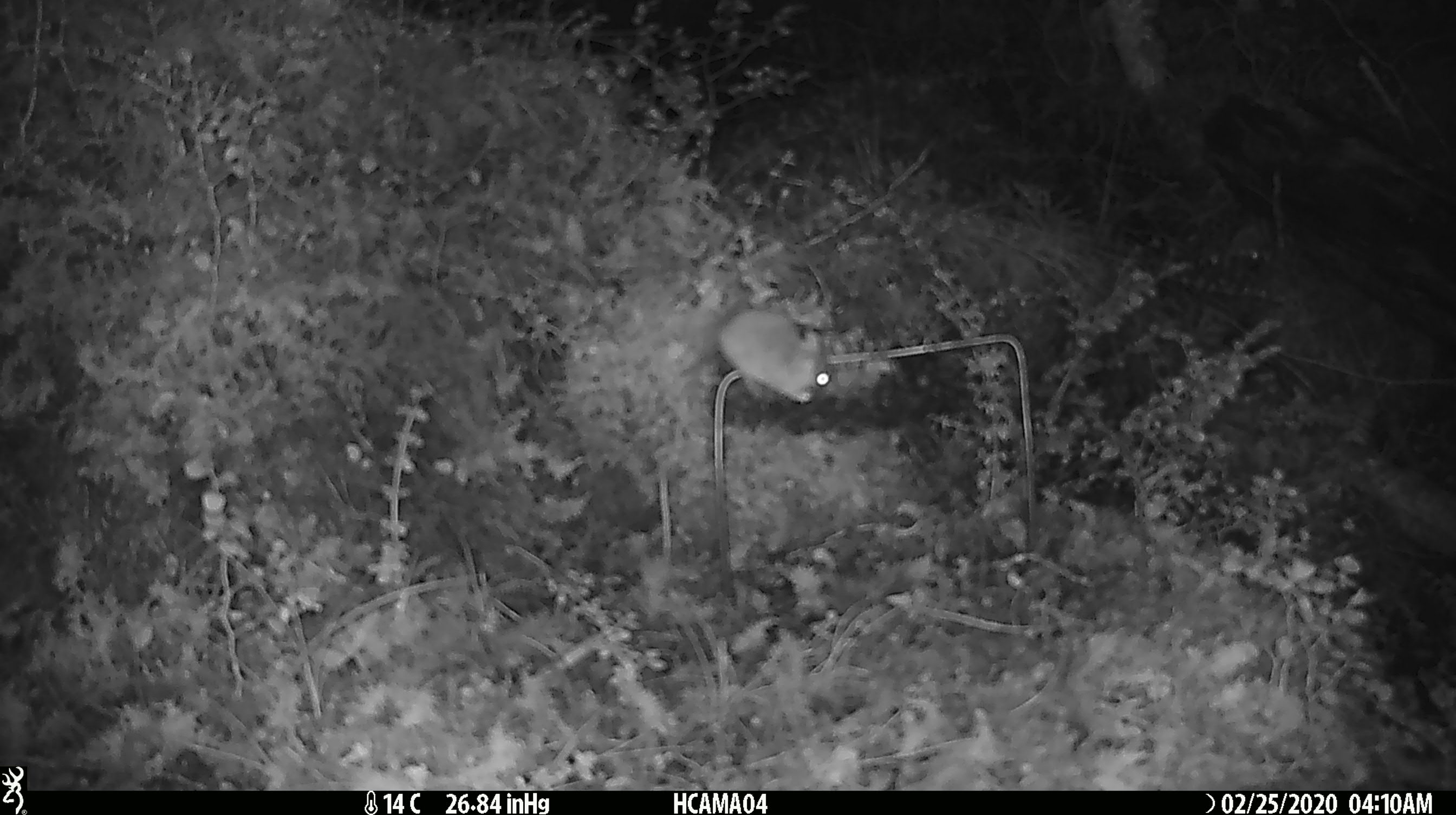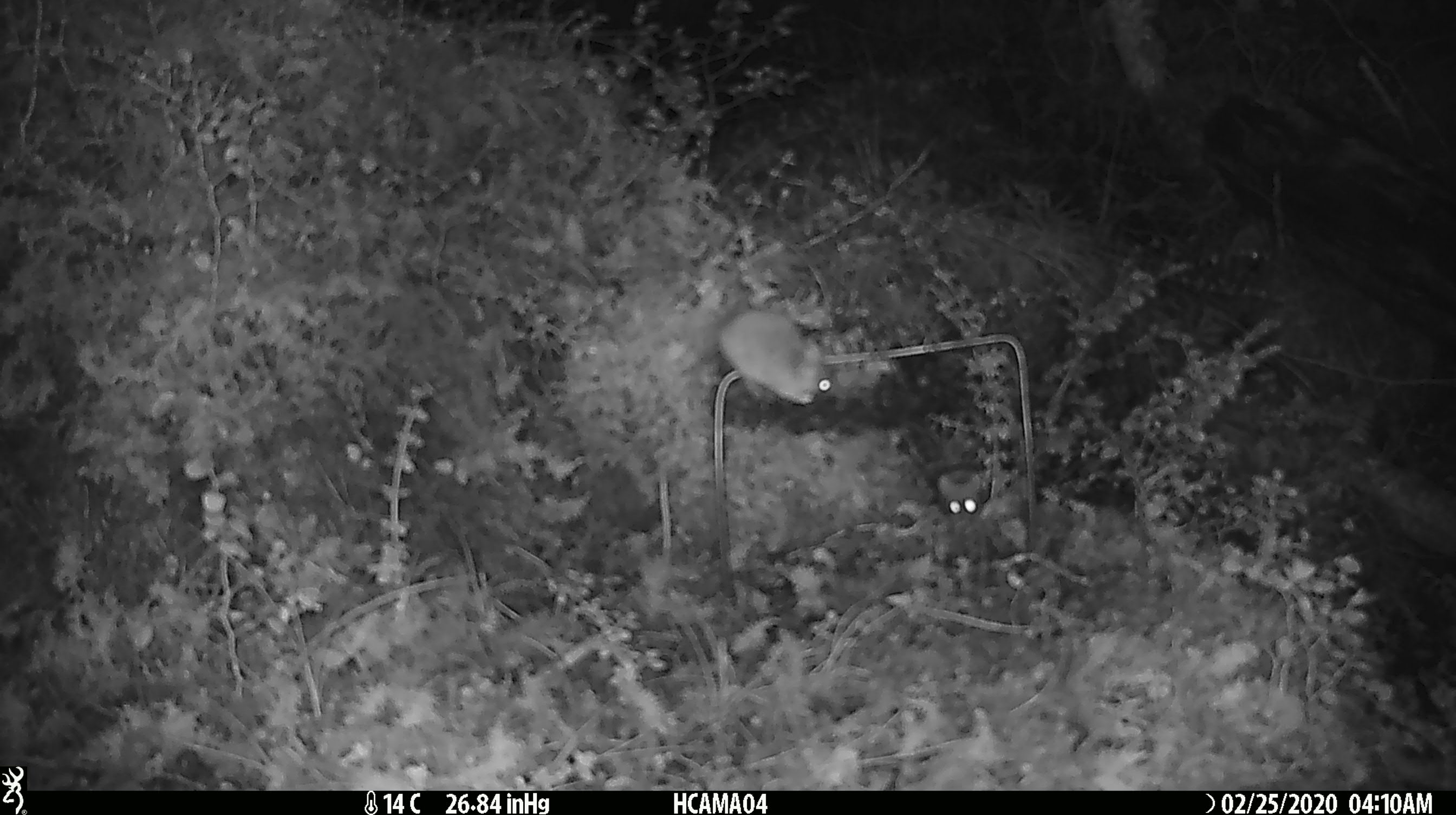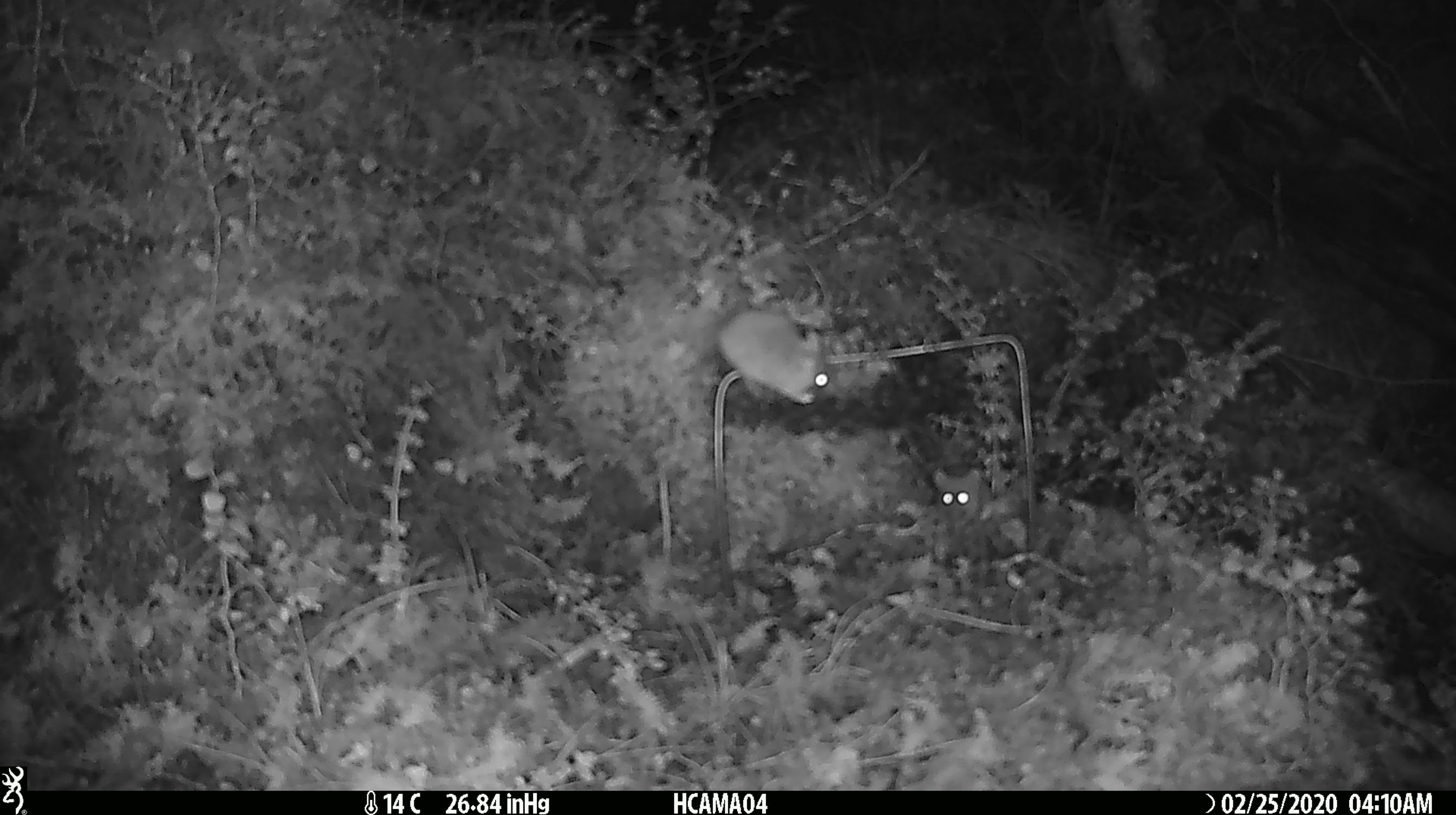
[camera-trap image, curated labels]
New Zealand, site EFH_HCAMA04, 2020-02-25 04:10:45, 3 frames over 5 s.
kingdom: Animalia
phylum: Chordata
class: Mammalia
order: Rodentia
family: Muridae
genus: Mus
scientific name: Mus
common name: mouse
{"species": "mouse (Mus)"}